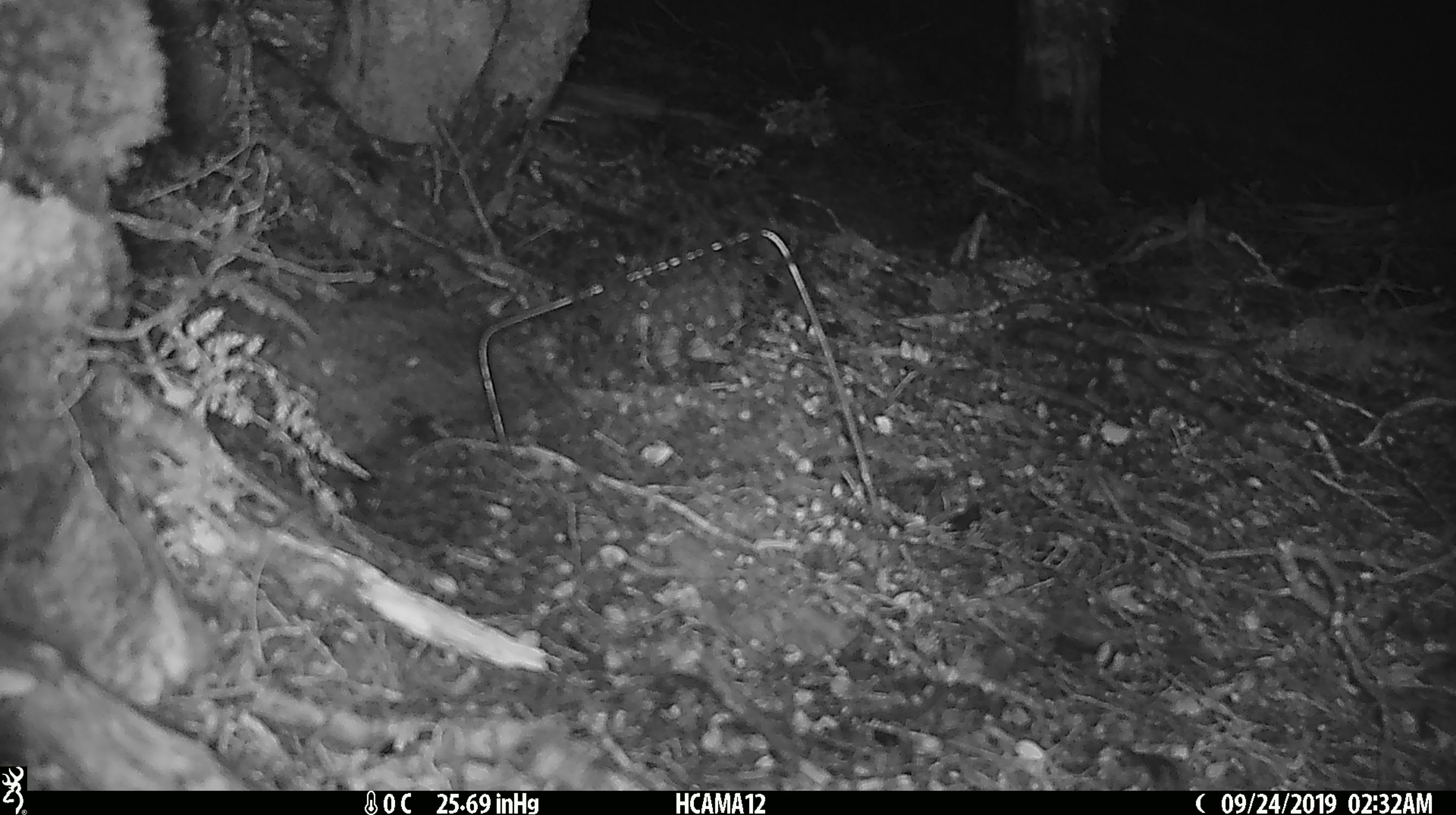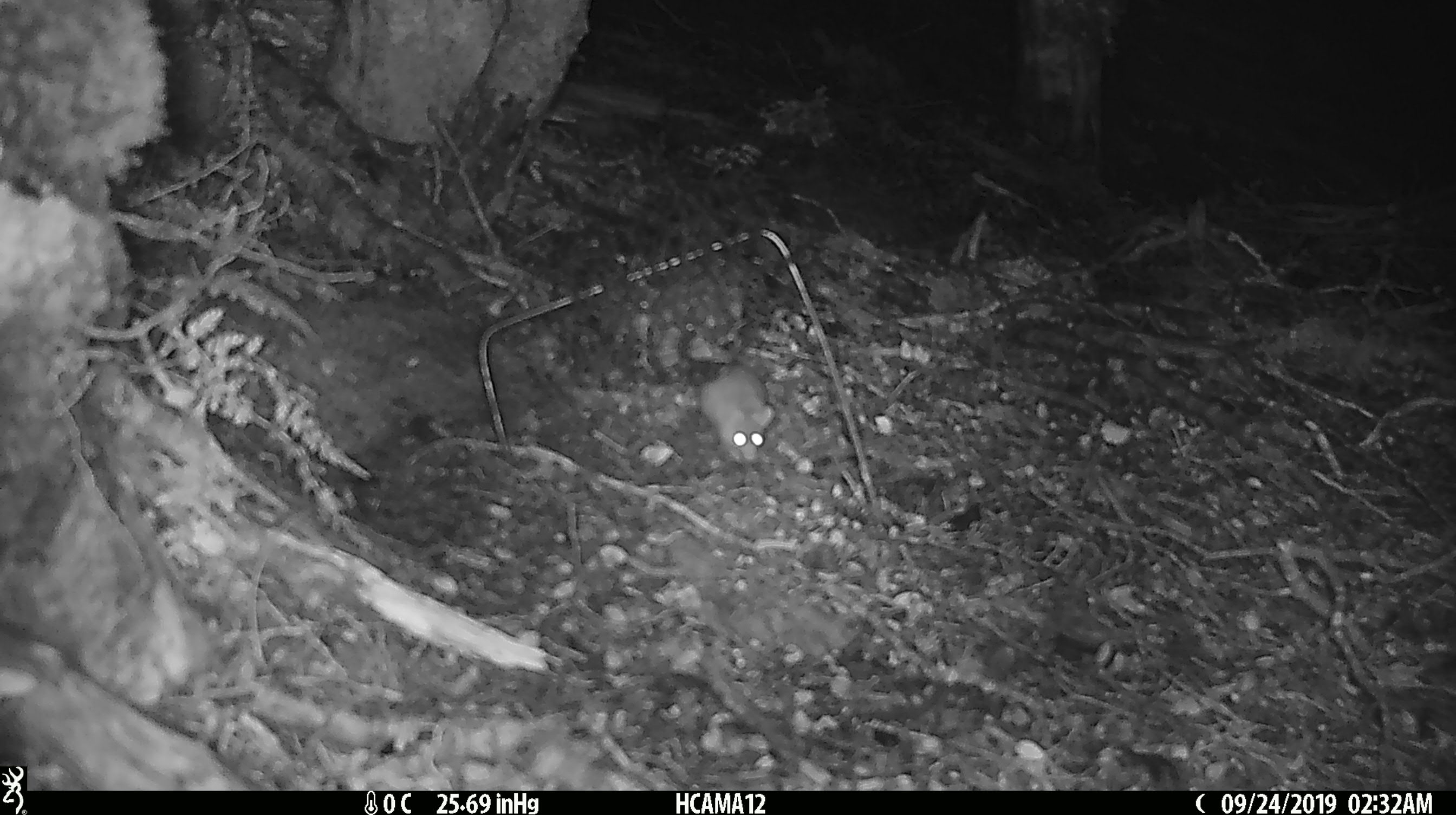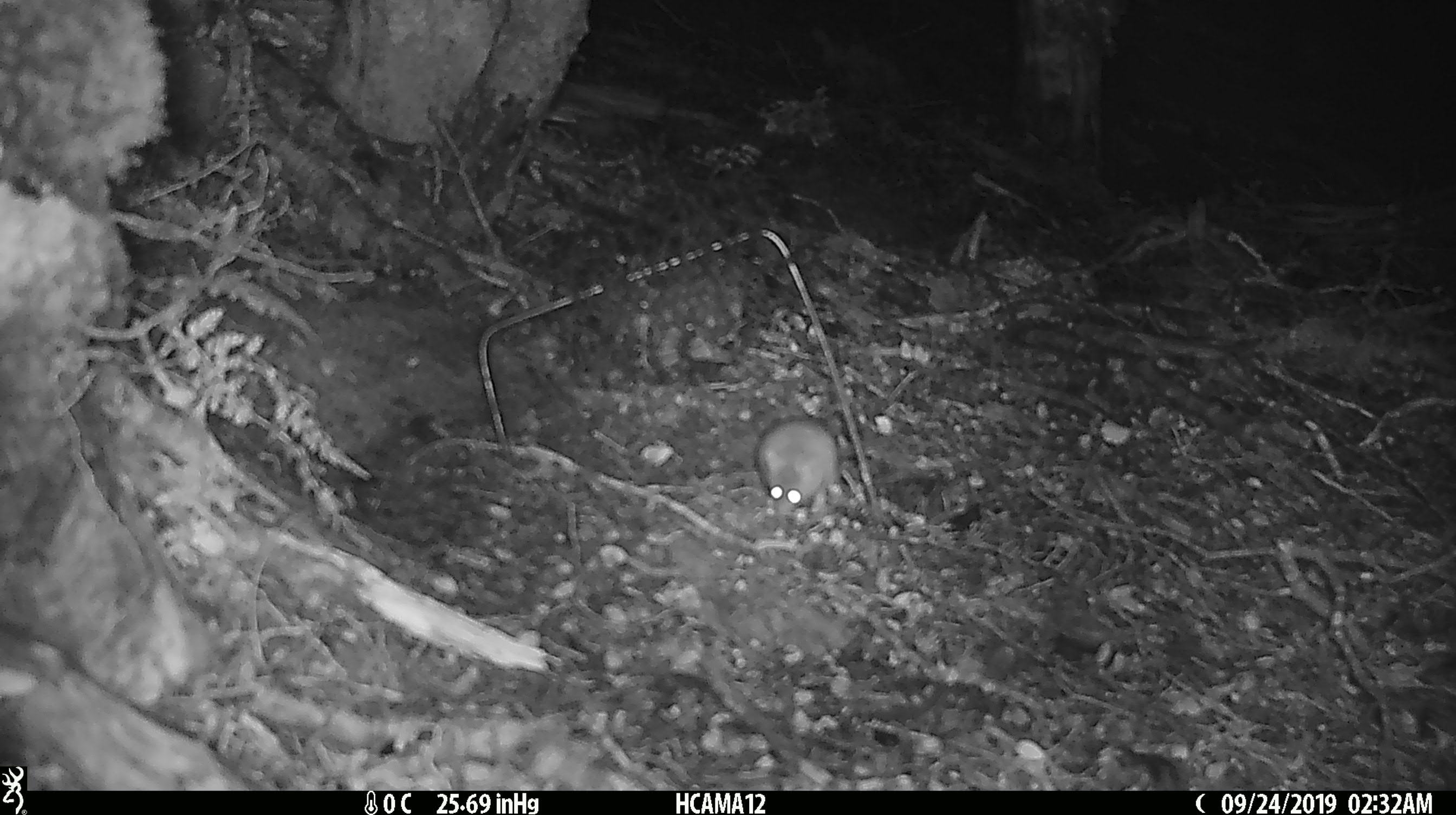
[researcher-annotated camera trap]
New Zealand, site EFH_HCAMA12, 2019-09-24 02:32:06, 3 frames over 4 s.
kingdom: Animalia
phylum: Chordata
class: Mammalia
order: Rodentia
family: Muridae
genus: Mus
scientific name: Mus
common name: mouse